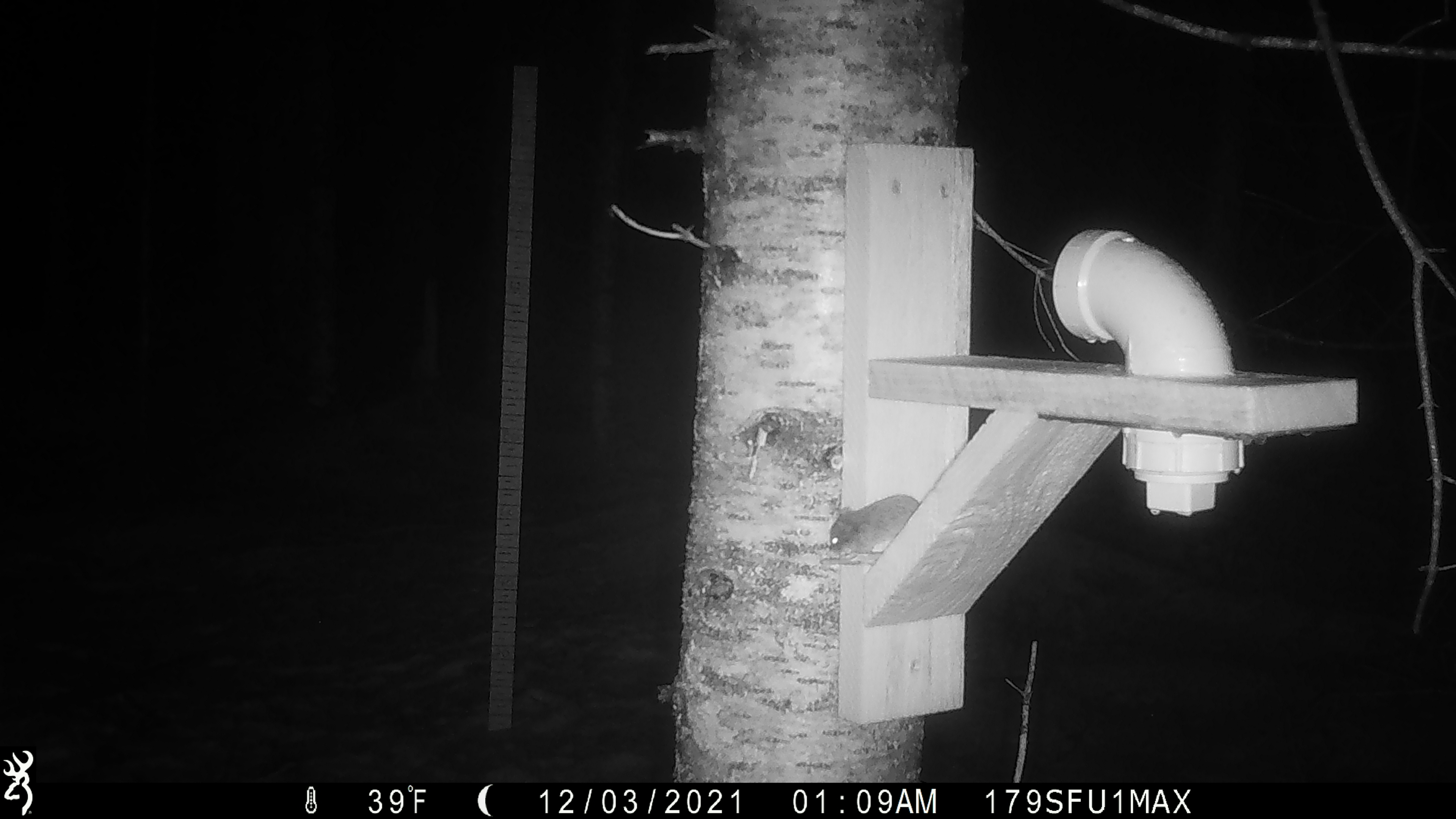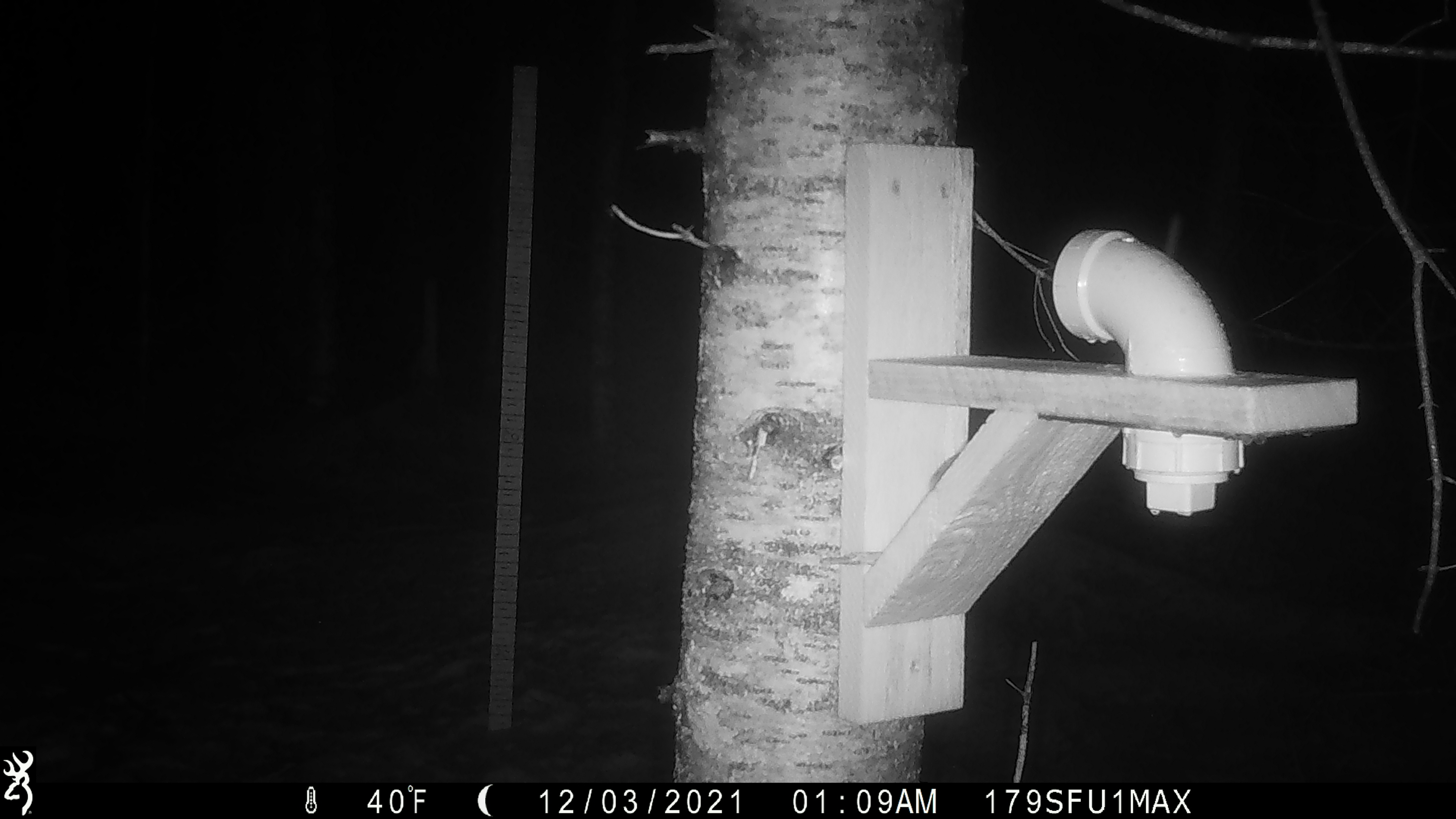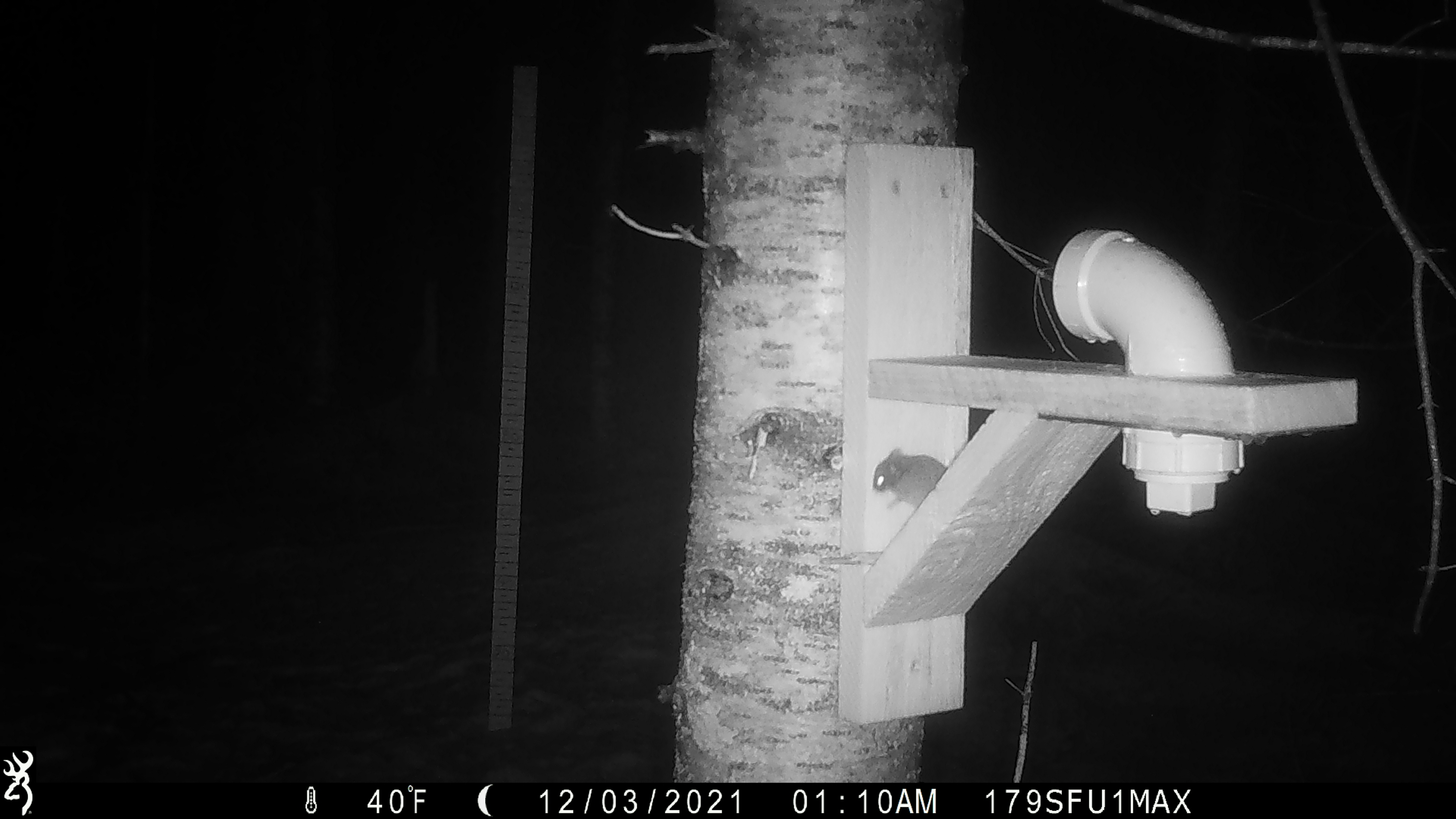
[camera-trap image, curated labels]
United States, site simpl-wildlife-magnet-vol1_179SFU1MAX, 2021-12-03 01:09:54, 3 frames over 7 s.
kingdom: Animalia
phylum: Chordata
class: Mammalia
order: Rodentia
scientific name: Rodentia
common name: mouse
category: mouse sp.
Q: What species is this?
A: Mouse sp. (mouse) (Rodentia).